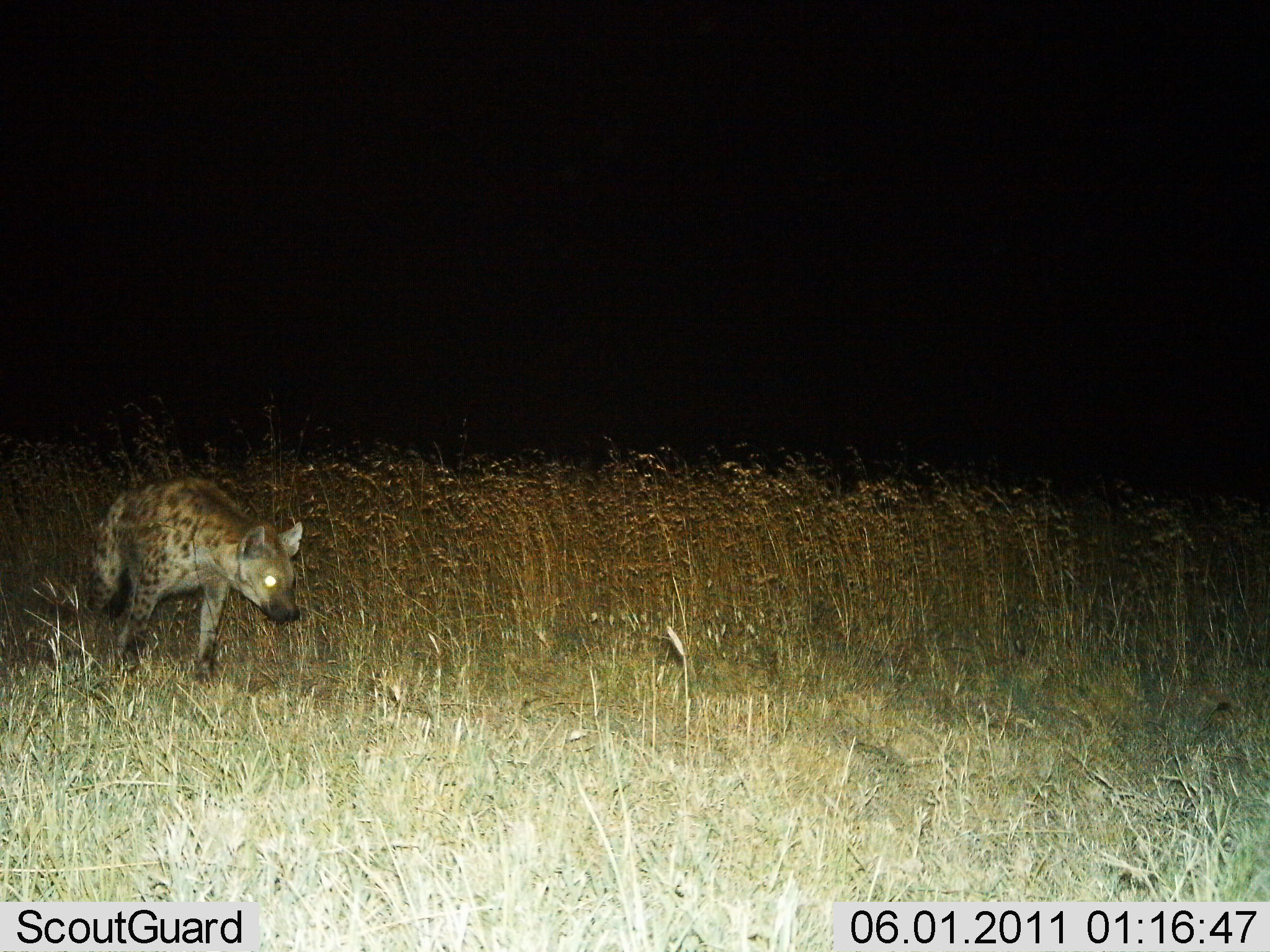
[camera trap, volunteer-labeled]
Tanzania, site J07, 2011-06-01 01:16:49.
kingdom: Animalia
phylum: Chordata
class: Mammalia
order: Carnivora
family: Hyaenidae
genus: Crocuta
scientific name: Crocuta crocuta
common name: spotted hyena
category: hyenaspotted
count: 1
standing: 40%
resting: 0%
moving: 60%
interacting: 0%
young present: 0%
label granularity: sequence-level